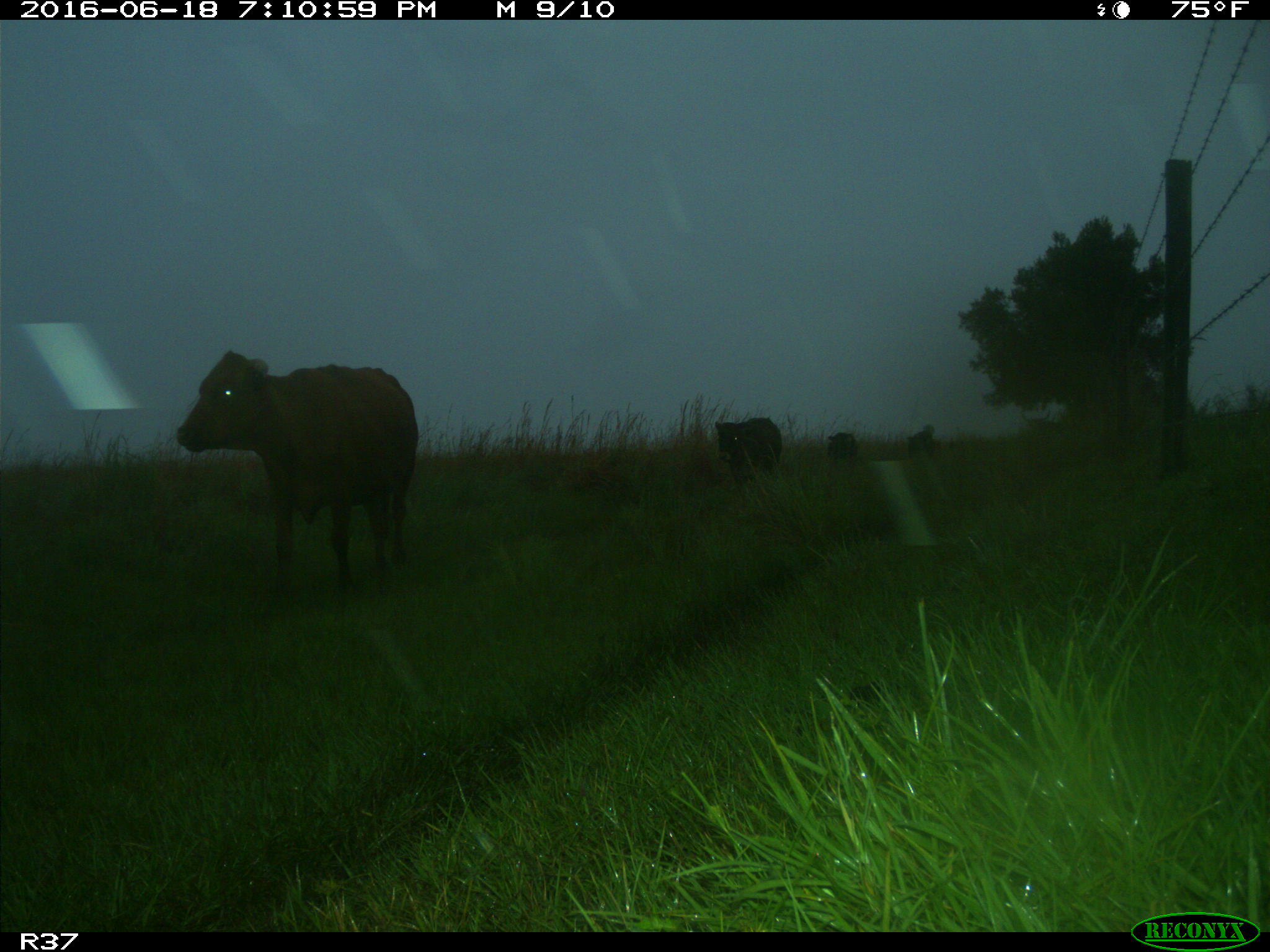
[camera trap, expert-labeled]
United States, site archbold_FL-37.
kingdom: Animalia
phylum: Chordata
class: Mammalia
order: Artiodactyla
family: Bovidae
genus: Bos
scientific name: Bos taurus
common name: domestic cow